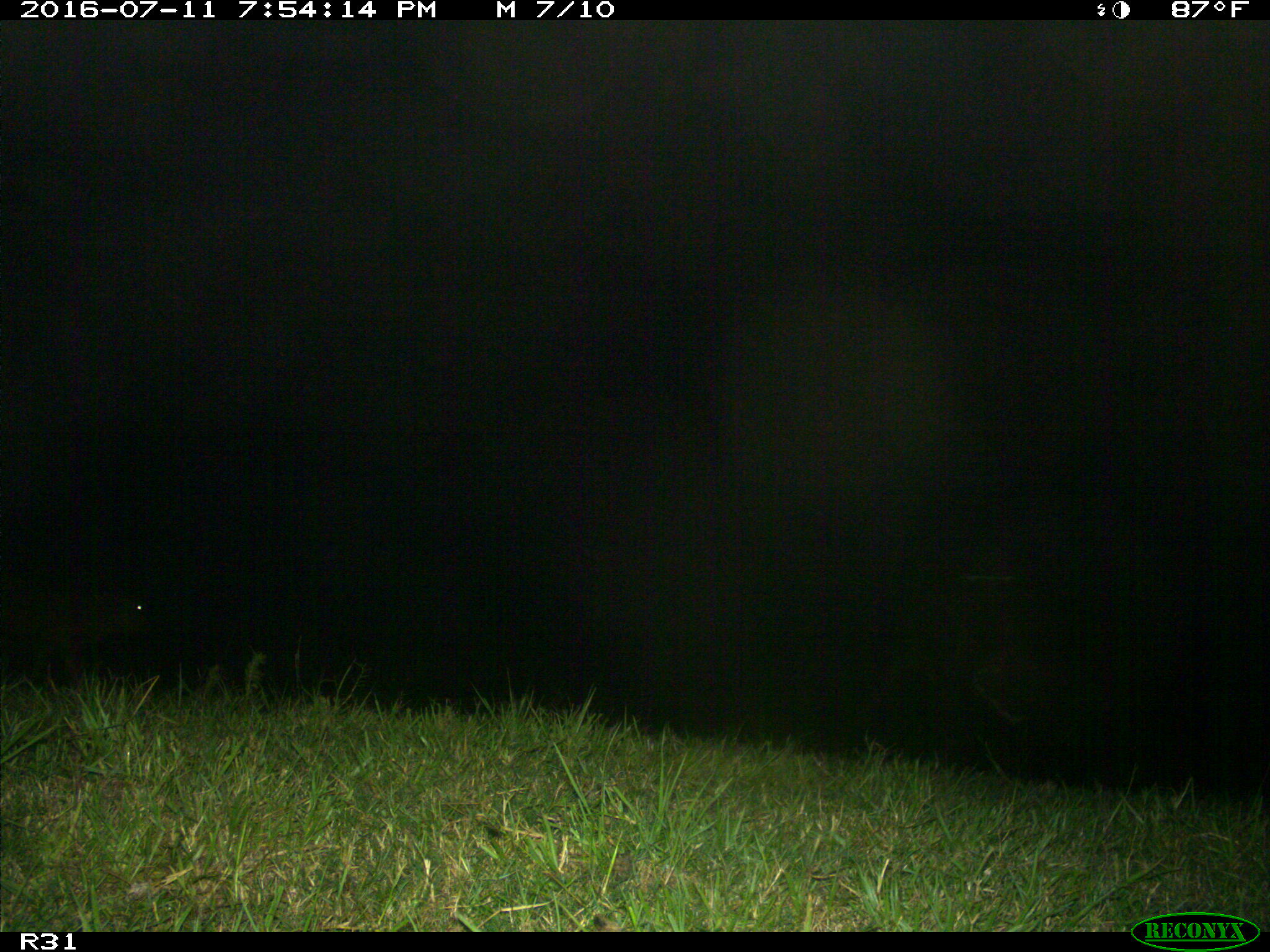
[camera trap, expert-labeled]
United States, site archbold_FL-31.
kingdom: Animalia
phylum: Chordata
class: Mammalia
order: Artiodactyla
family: Bovidae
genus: Bos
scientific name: Bos taurus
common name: domestic cow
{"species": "Bos taurus (domestic cow)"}